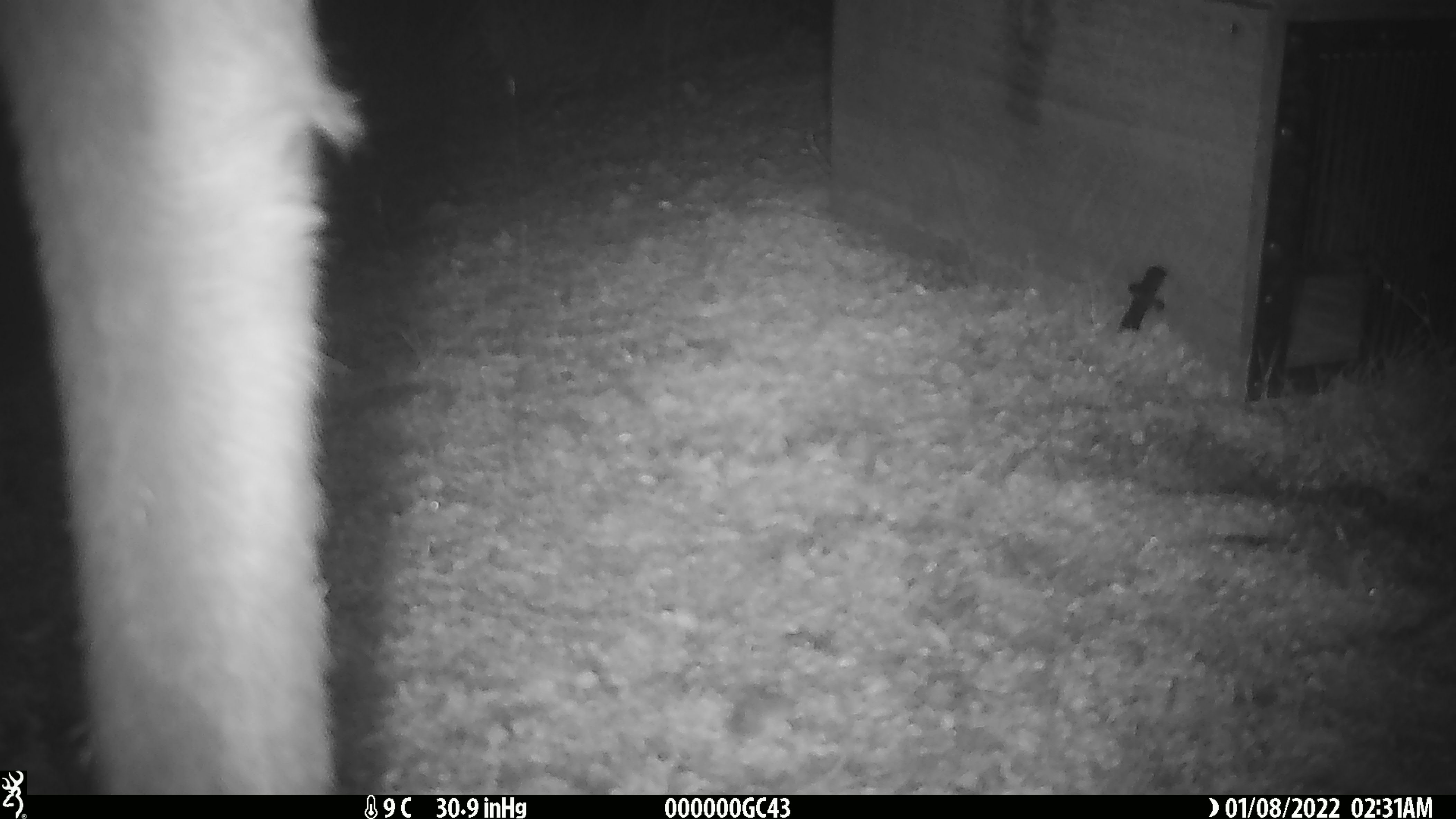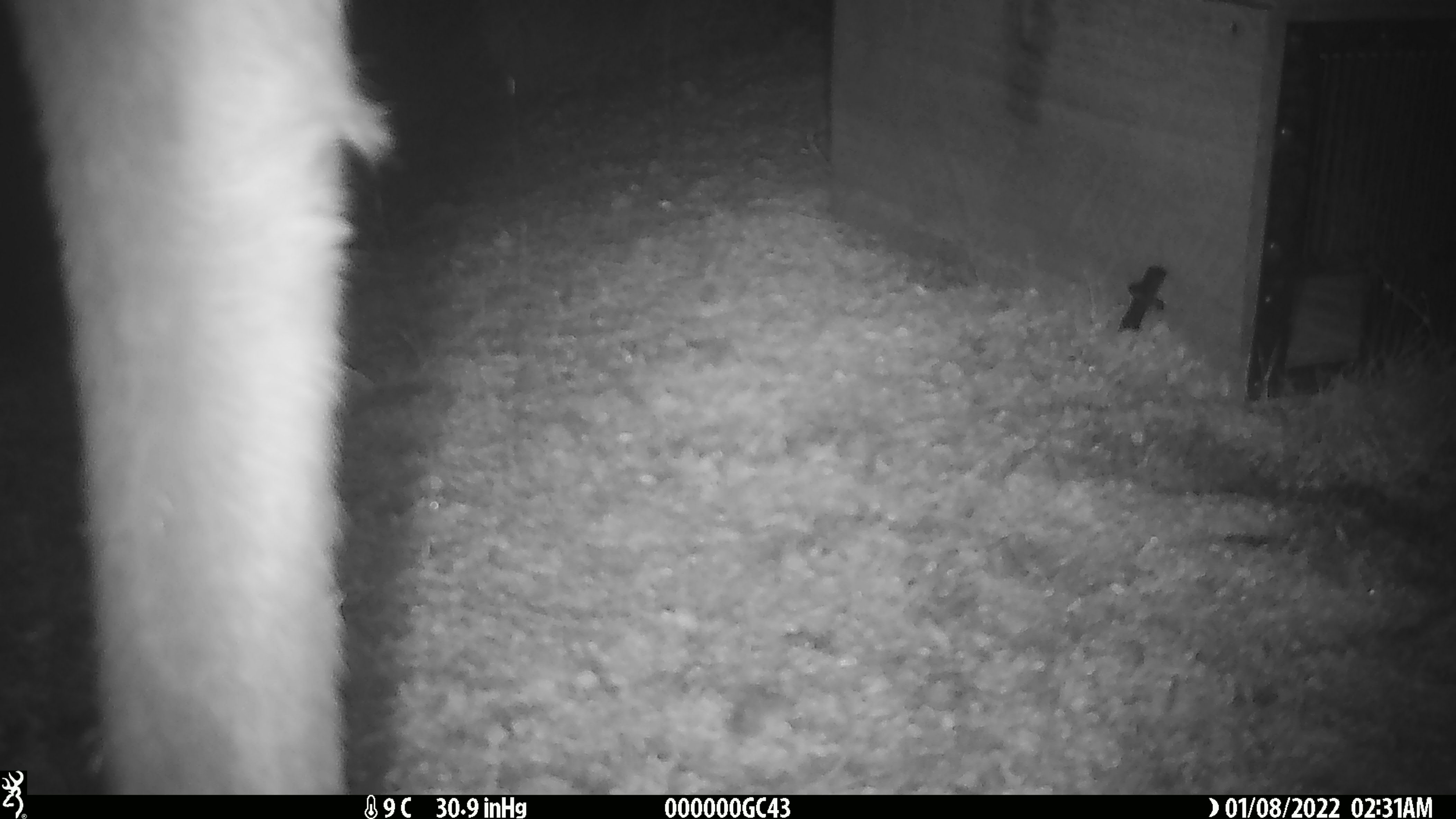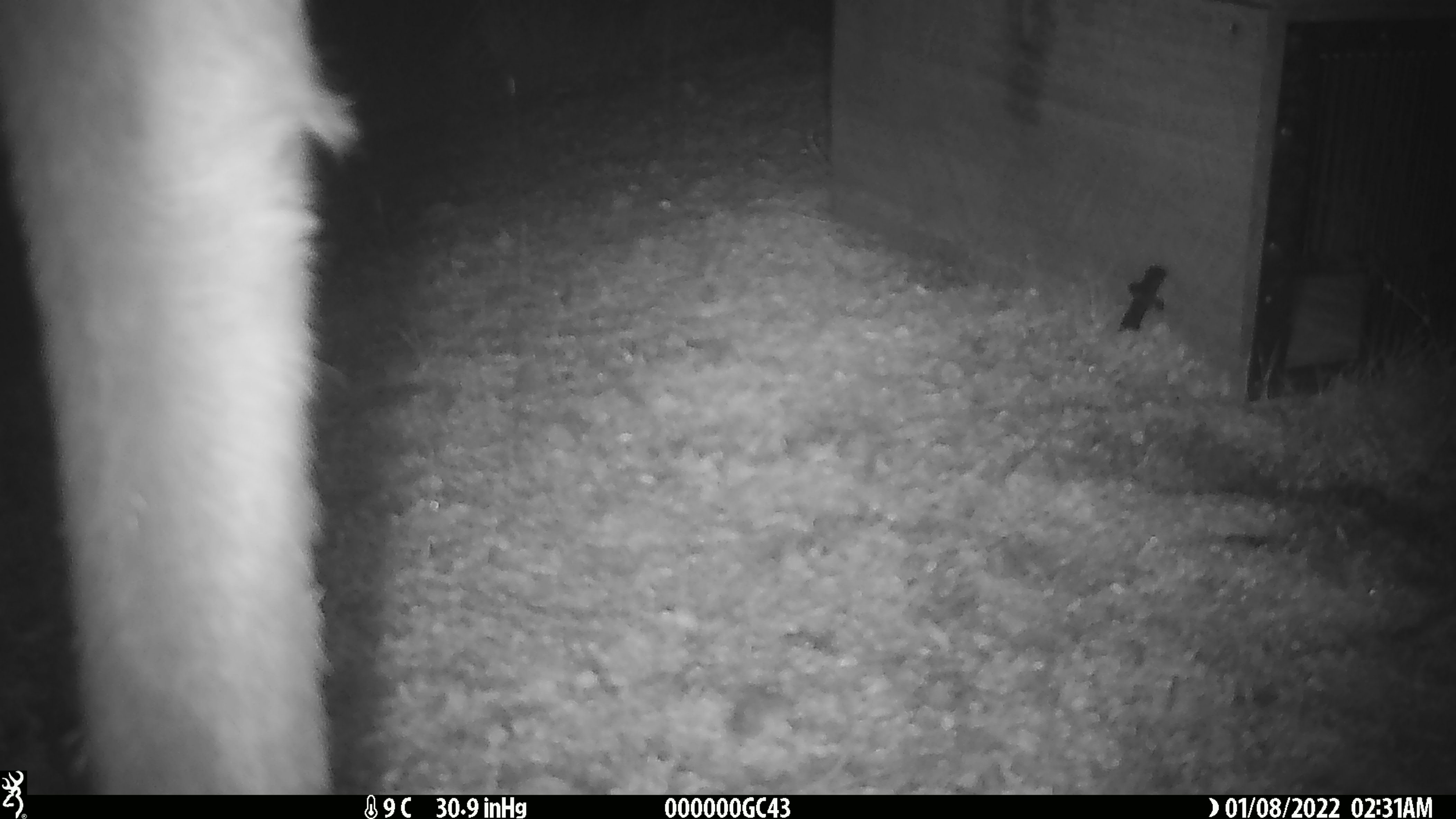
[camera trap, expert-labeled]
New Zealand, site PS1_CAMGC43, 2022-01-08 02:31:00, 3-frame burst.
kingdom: Animalia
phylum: Chordata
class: Mammalia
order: Artiodactyla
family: Cervidae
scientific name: Cervidae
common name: deer